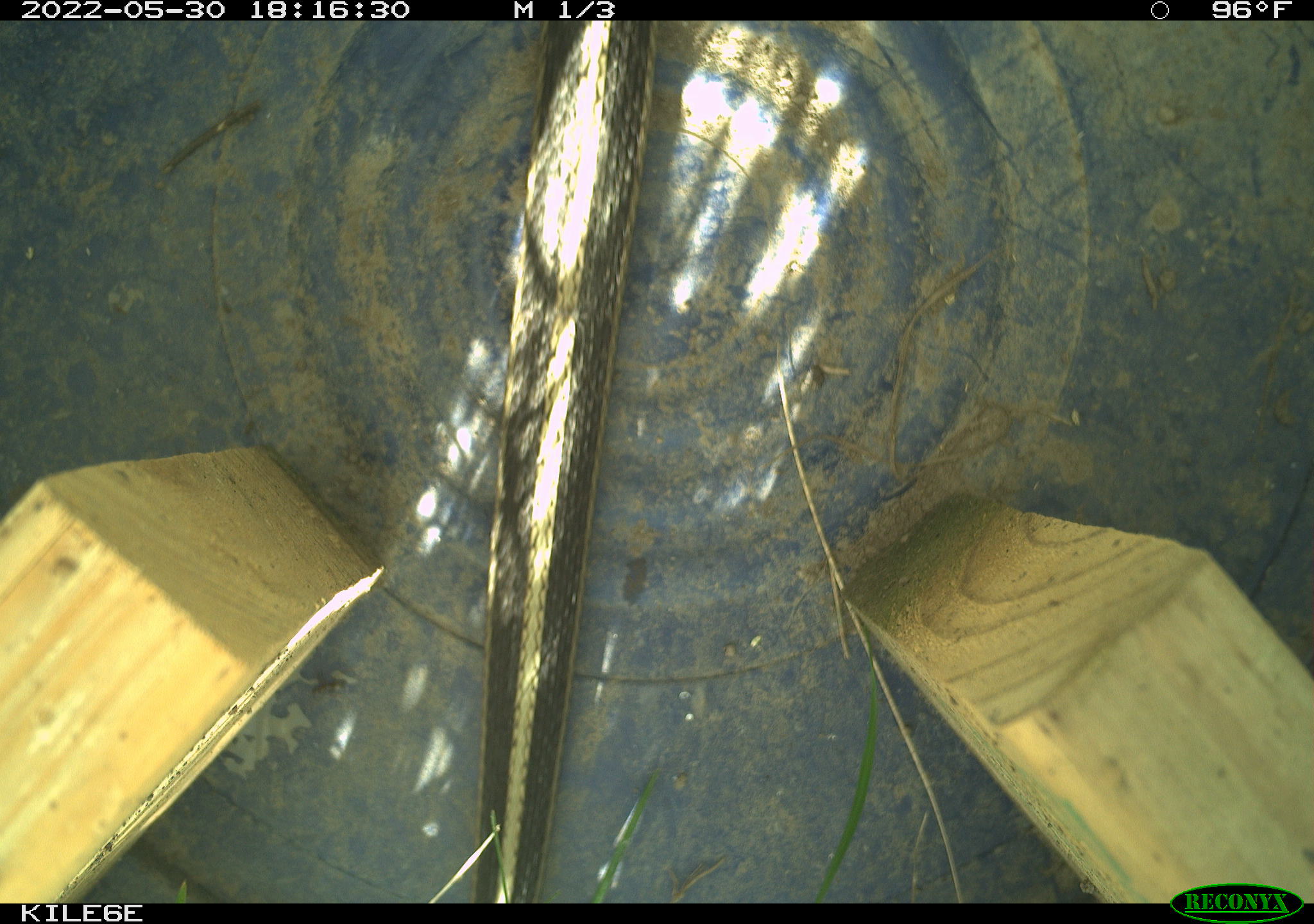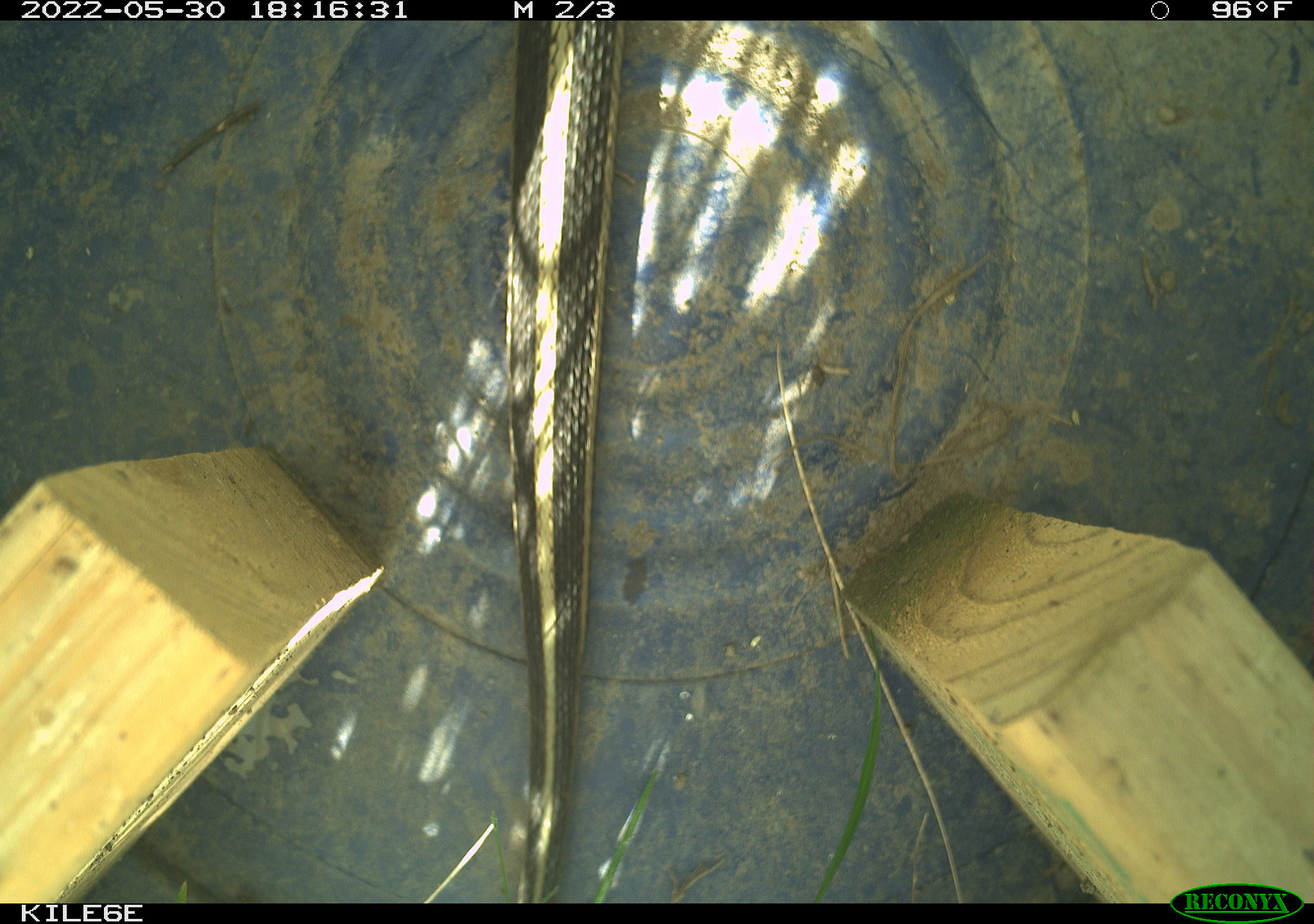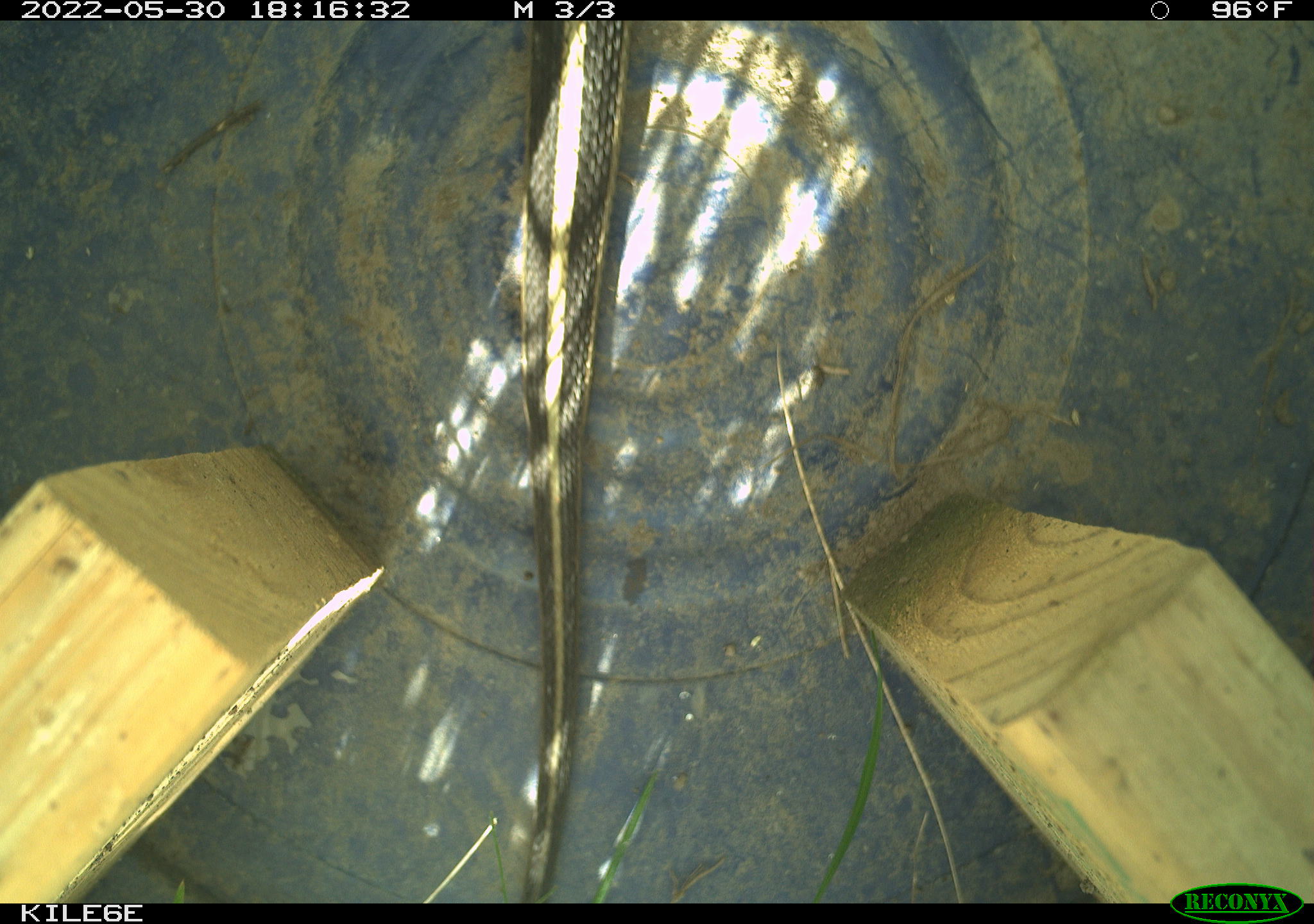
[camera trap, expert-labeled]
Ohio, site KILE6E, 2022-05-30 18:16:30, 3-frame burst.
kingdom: Animalia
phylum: Chordata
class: Reptilia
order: Squamata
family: Colubridae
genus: Thamnophis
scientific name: Thamnophis sirtalis sirtalis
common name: eastern gartersnake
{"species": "eastern gartersnake (Thamnophis sirtalis sirtalis)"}